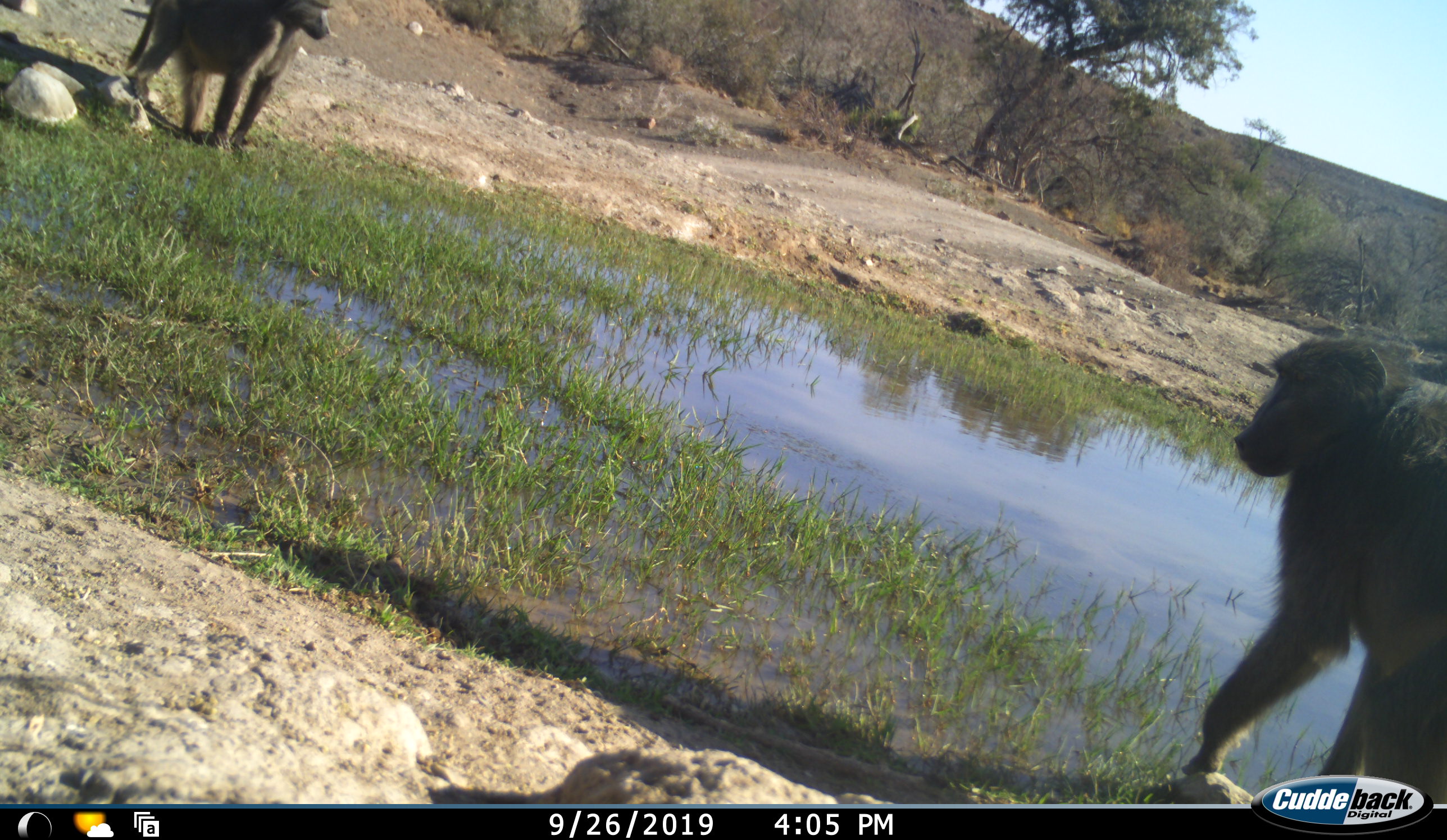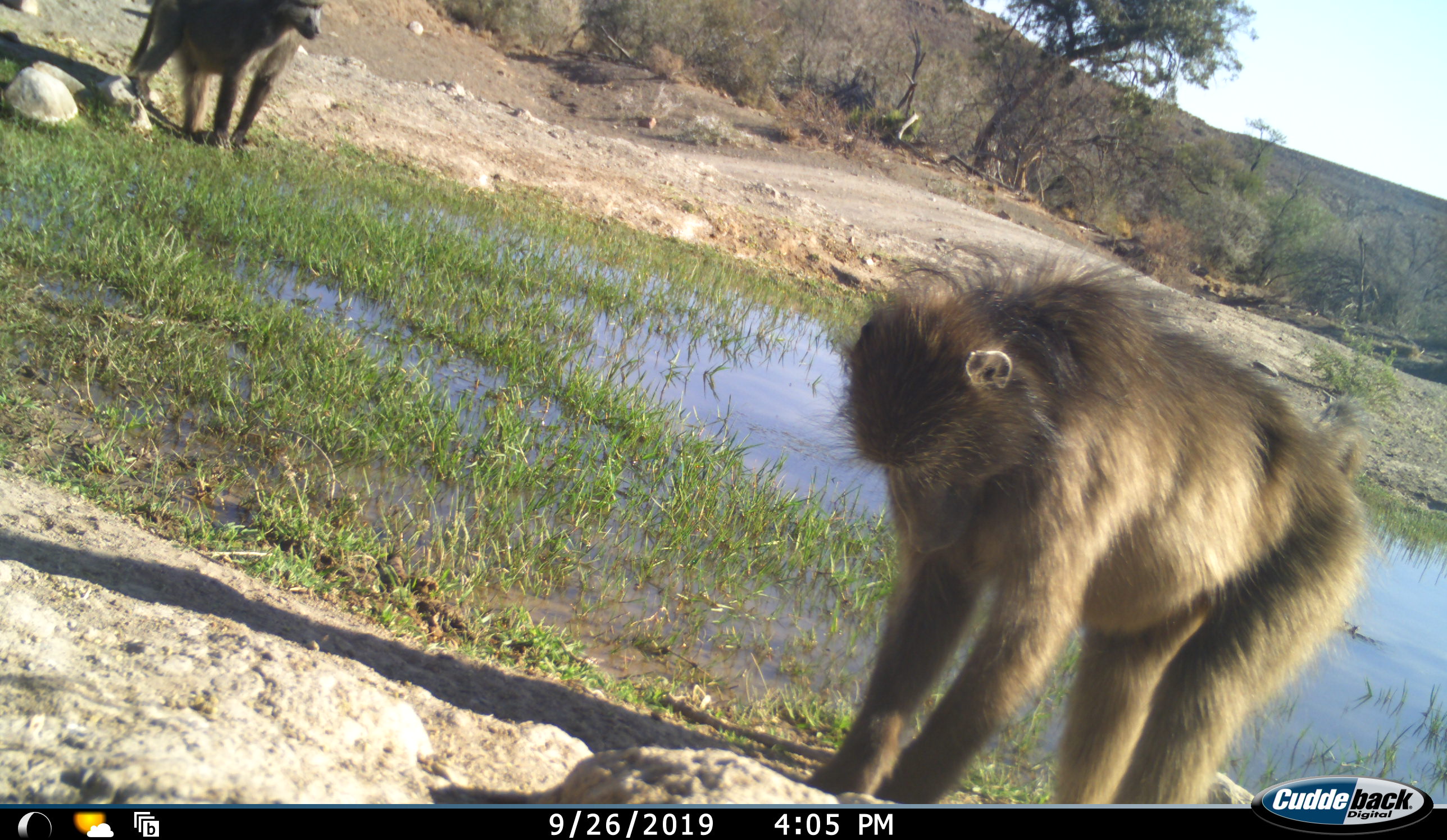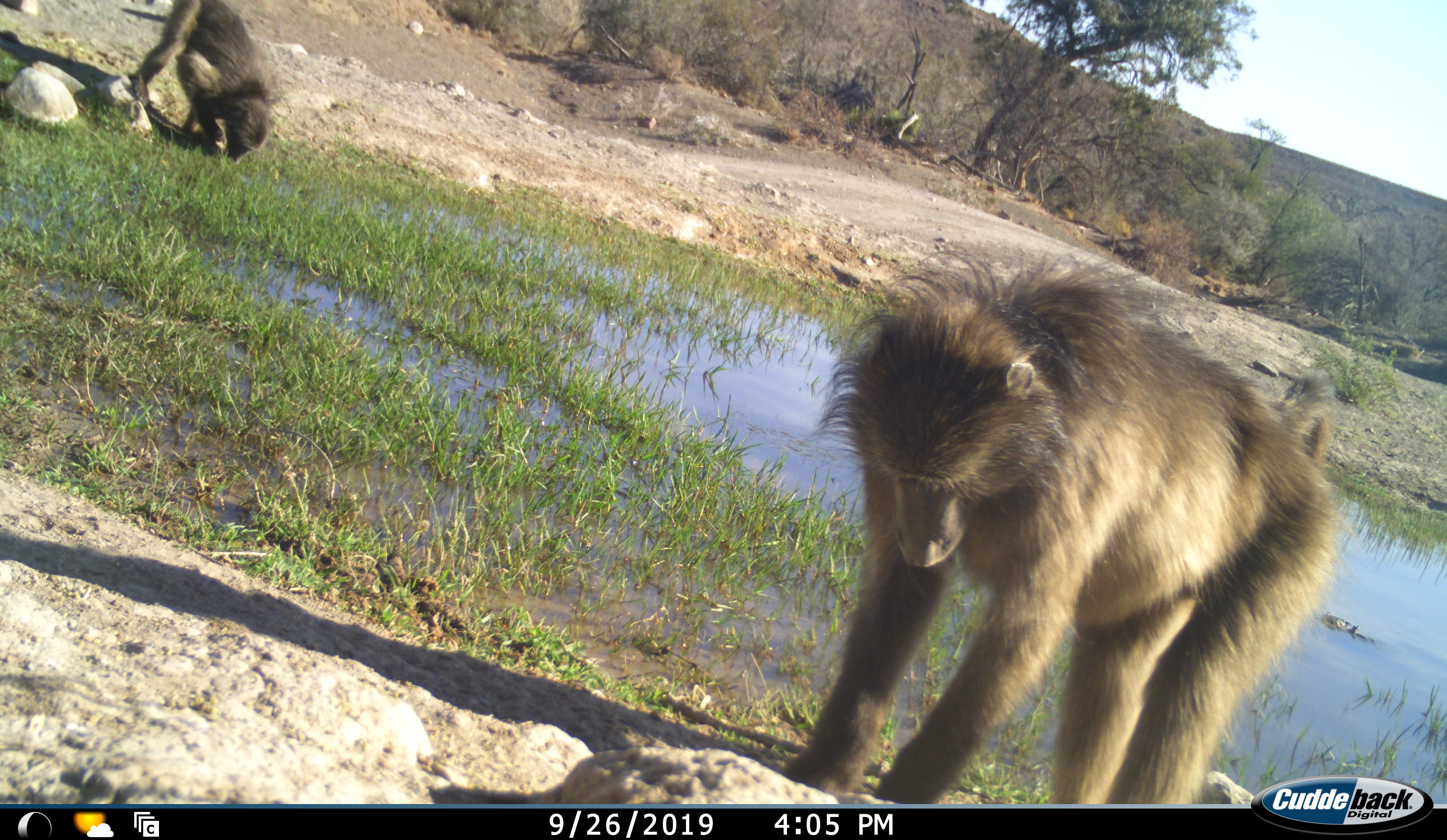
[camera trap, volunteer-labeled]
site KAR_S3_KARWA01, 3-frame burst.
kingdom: Animalia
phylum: Chordata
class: Mammalia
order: Primates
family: Cercopithecidae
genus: Papio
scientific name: Papio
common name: baboon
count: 2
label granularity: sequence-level